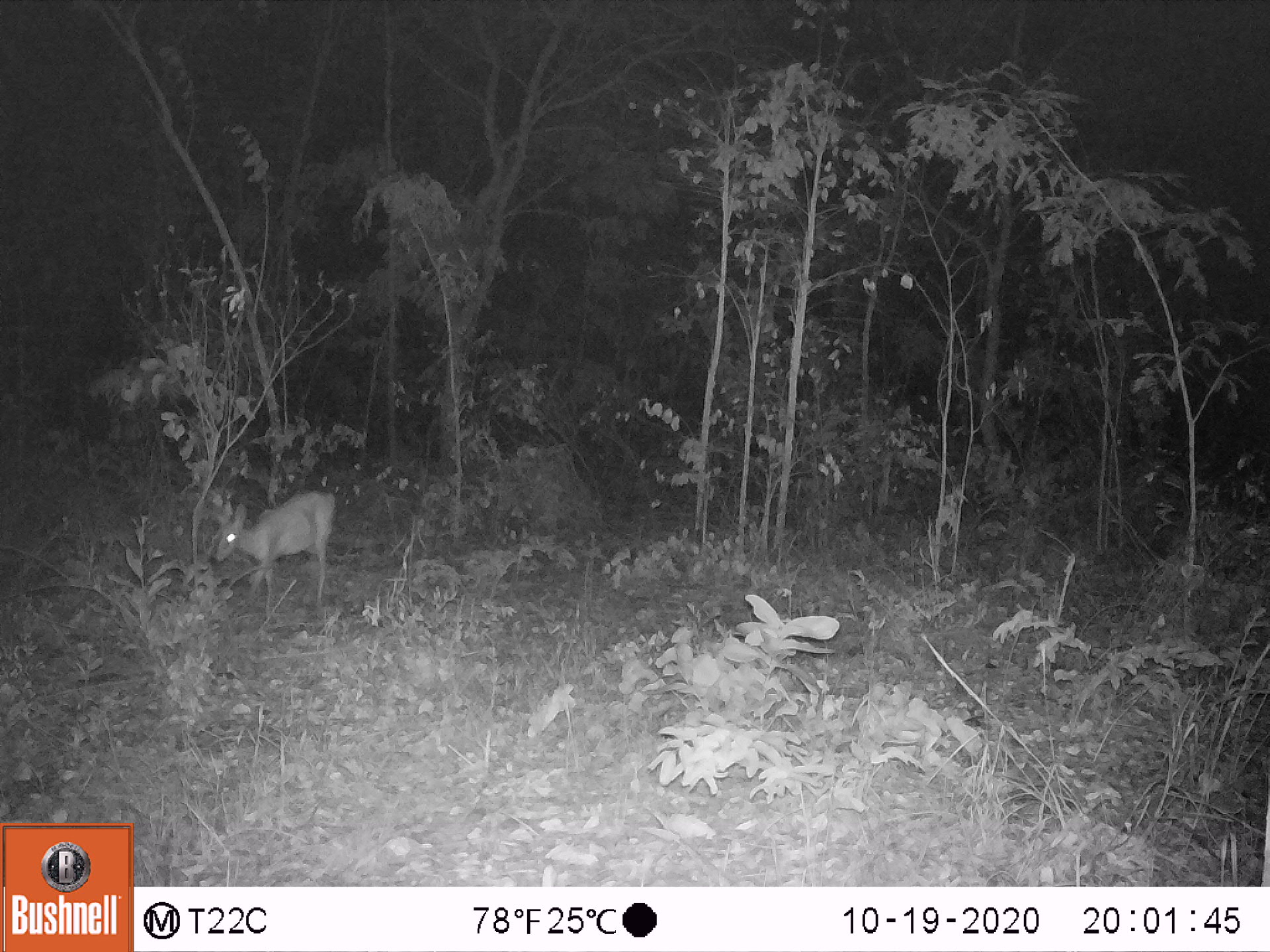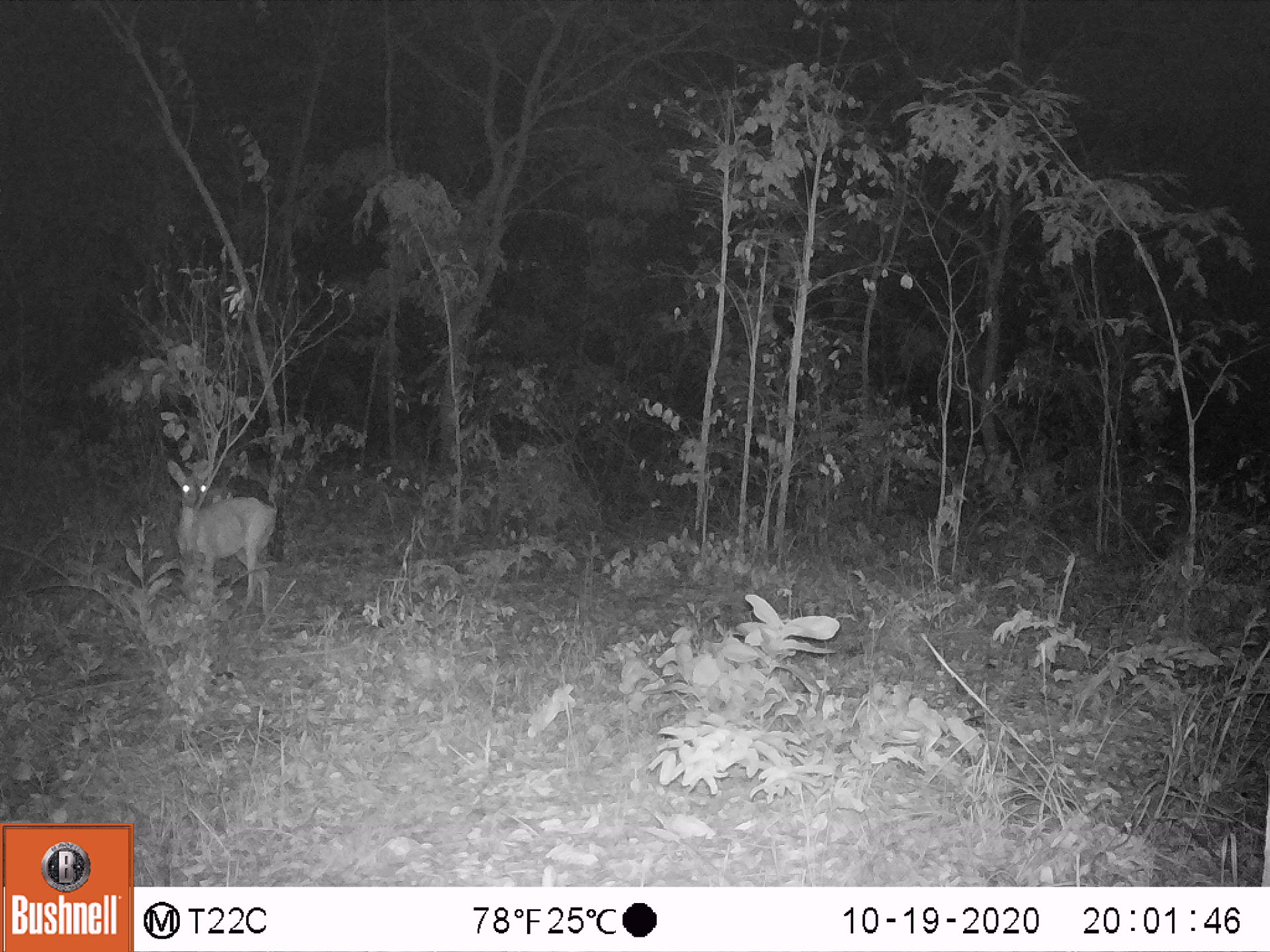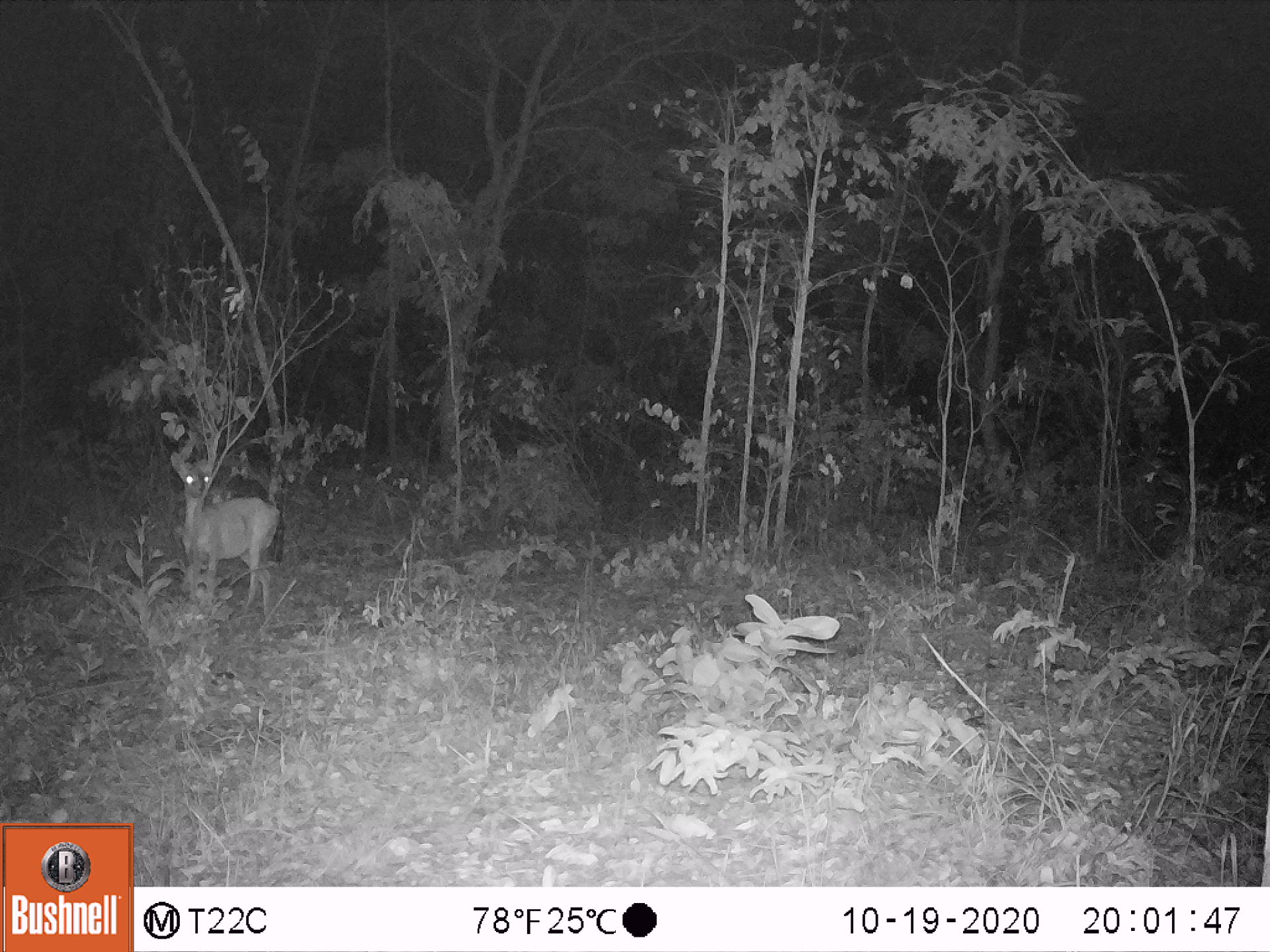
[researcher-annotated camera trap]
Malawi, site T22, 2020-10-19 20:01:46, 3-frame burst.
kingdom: Animalia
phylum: Chordata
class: Mammalia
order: Artiodactyla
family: Bovidae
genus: Sylvicapra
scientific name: Sylvicapra grimmia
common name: common duiker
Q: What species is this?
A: Common duiker (Sylvicapra grimmia).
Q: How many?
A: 1.